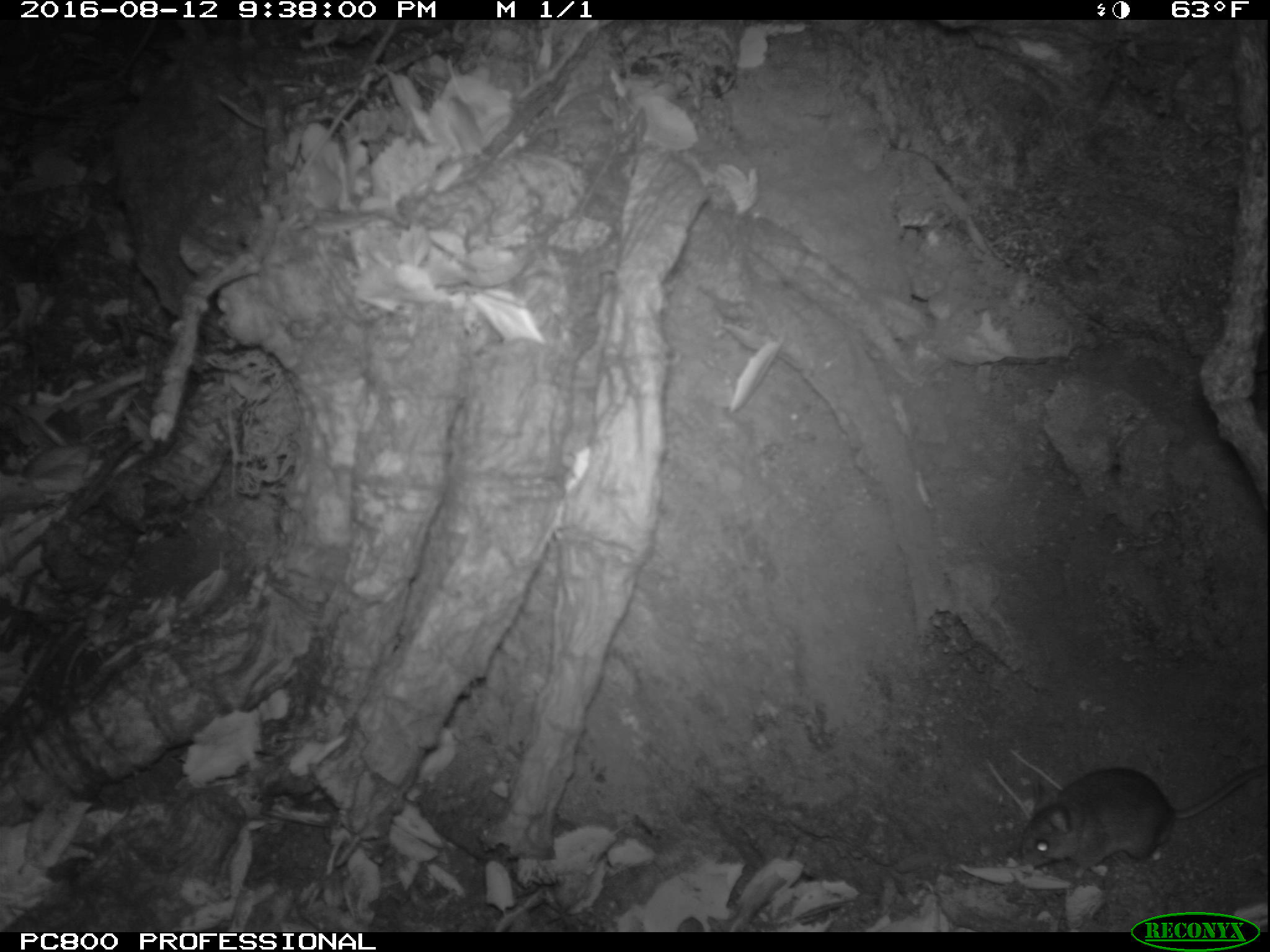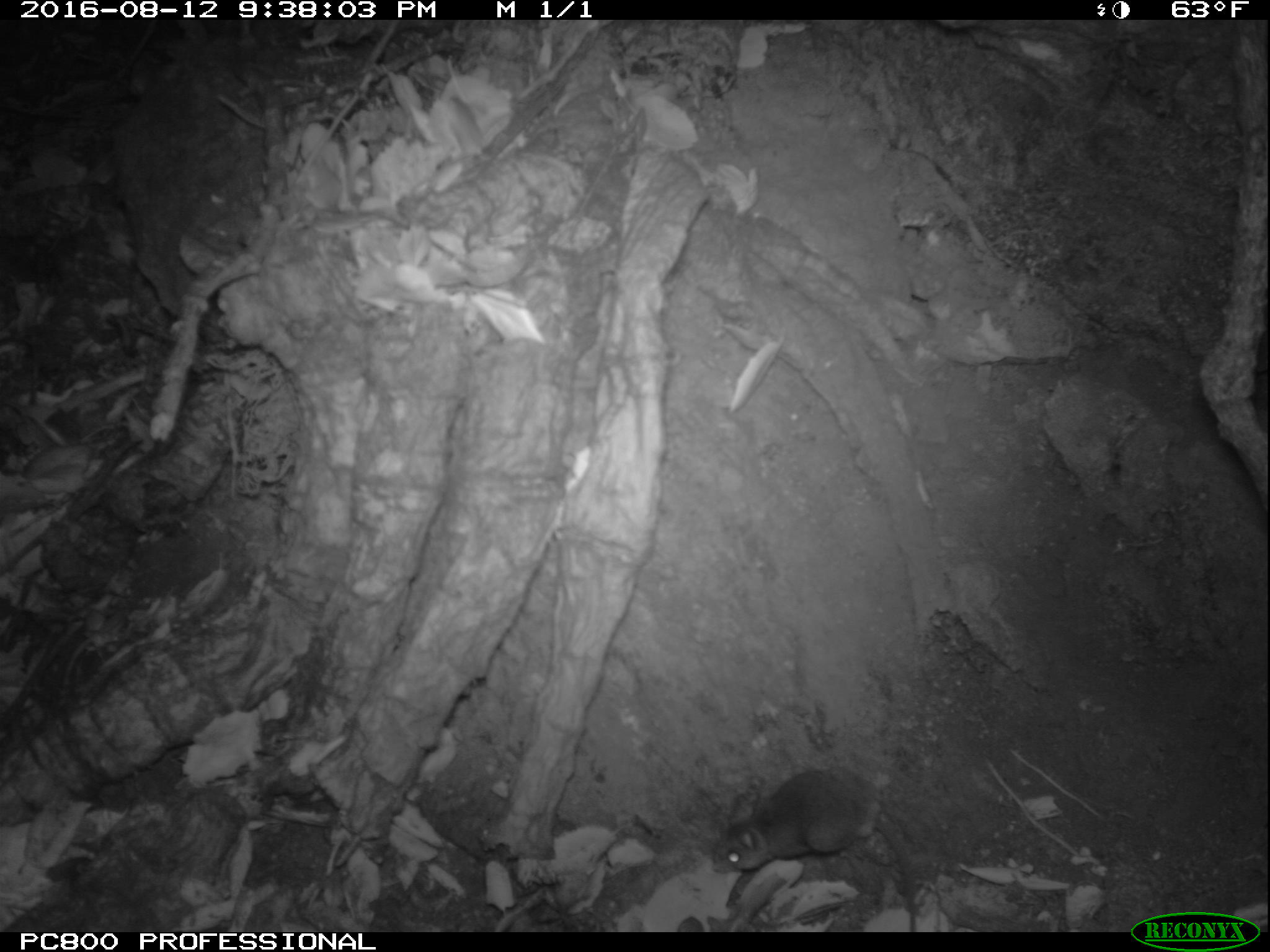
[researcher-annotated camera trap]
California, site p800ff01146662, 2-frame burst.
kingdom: Animalia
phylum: Chordata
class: Mammalia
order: Rodentia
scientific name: Rodentia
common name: rodent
Rodent (Rodentia).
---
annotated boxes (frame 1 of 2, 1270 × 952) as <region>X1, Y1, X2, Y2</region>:
rodent: <region>1021, 760, 1269, 877</region>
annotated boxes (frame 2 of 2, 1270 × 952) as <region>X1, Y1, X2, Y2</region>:
rodent: <region>712, 767, 918, 932</region>